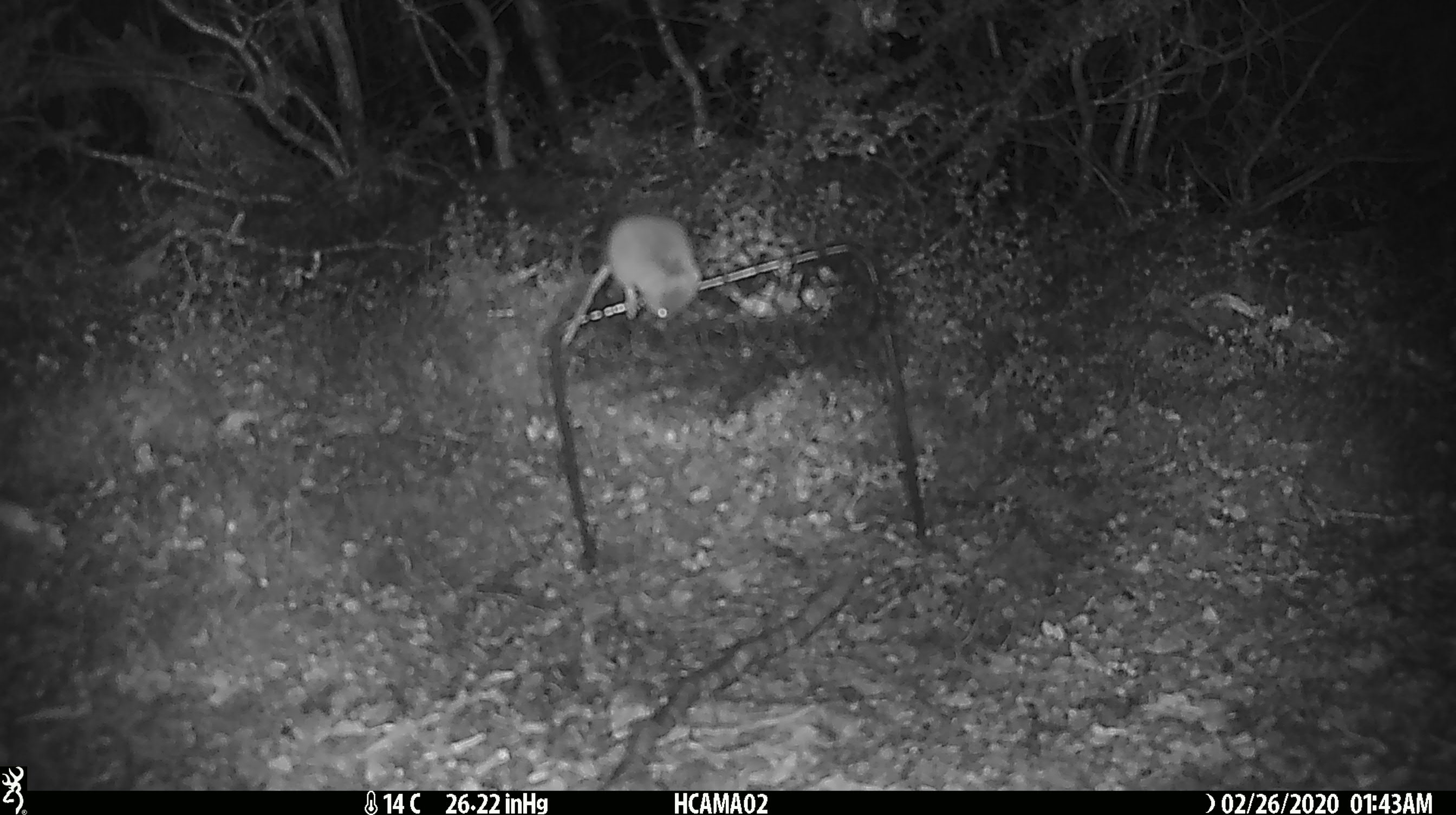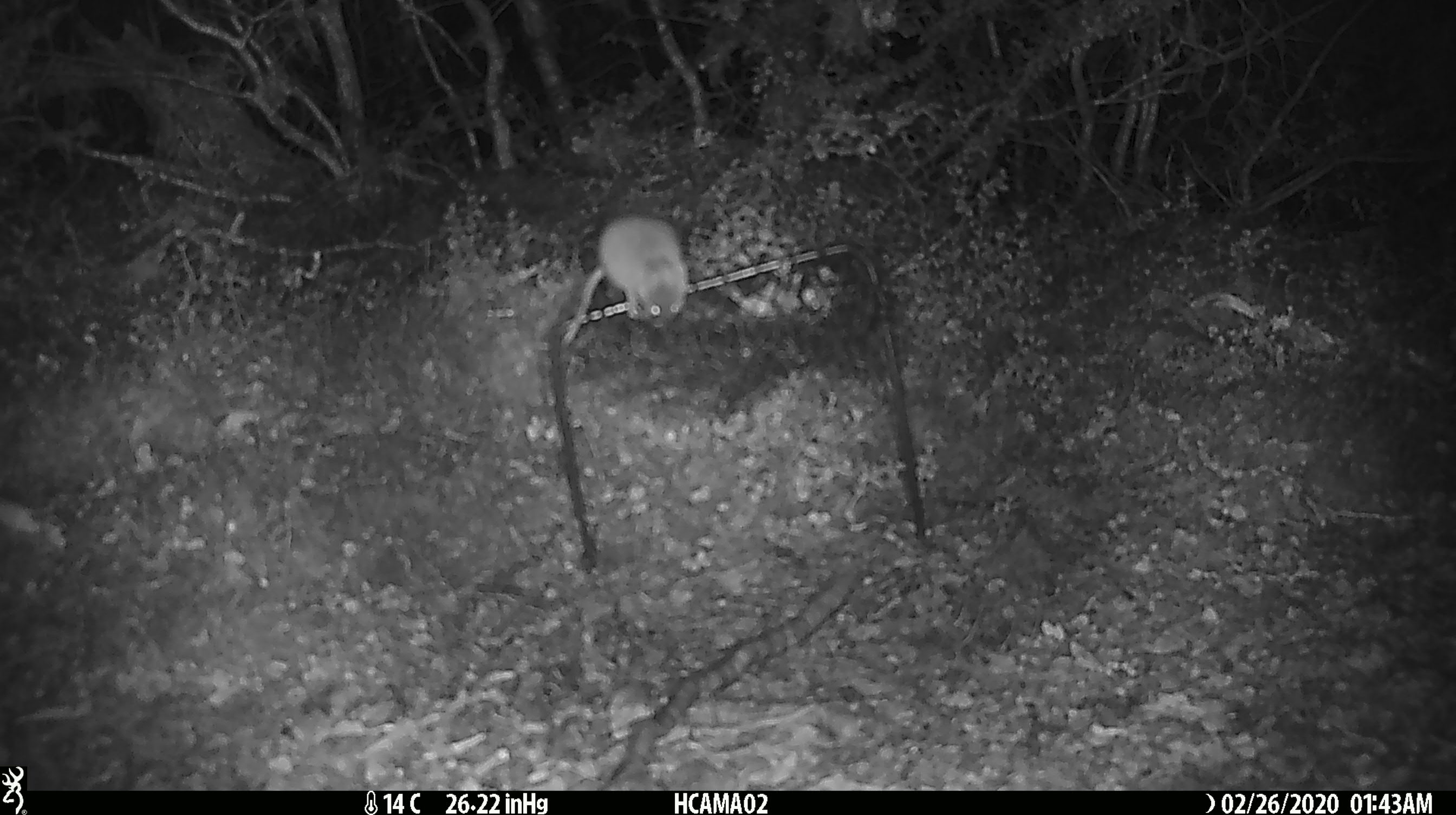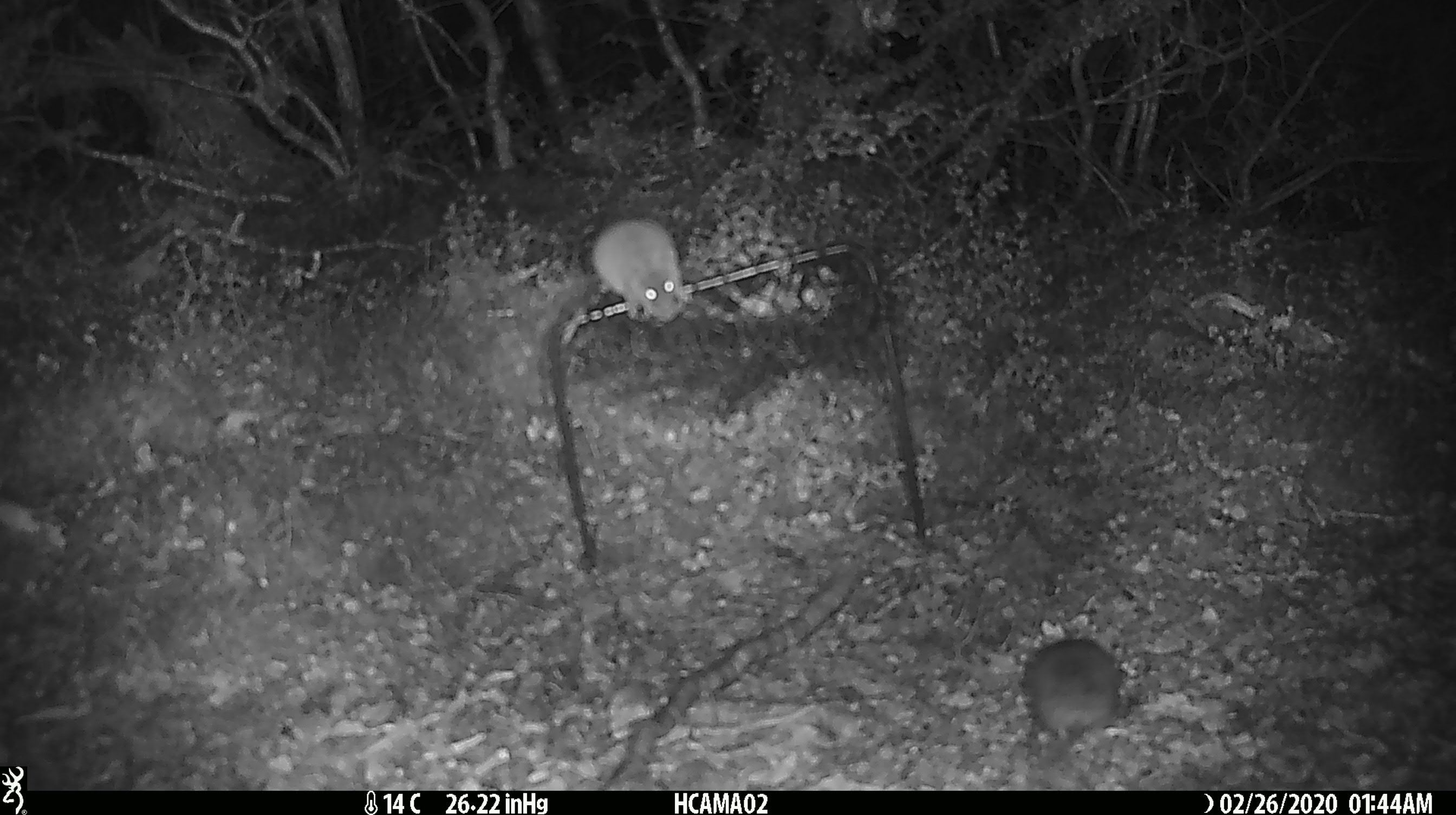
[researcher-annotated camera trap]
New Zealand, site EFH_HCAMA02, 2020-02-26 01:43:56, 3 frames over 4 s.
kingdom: Animalia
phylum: Chordata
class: Mammalia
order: Rodentia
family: Muridae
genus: Mus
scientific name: Mus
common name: mouse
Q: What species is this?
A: Mouse (Mus).